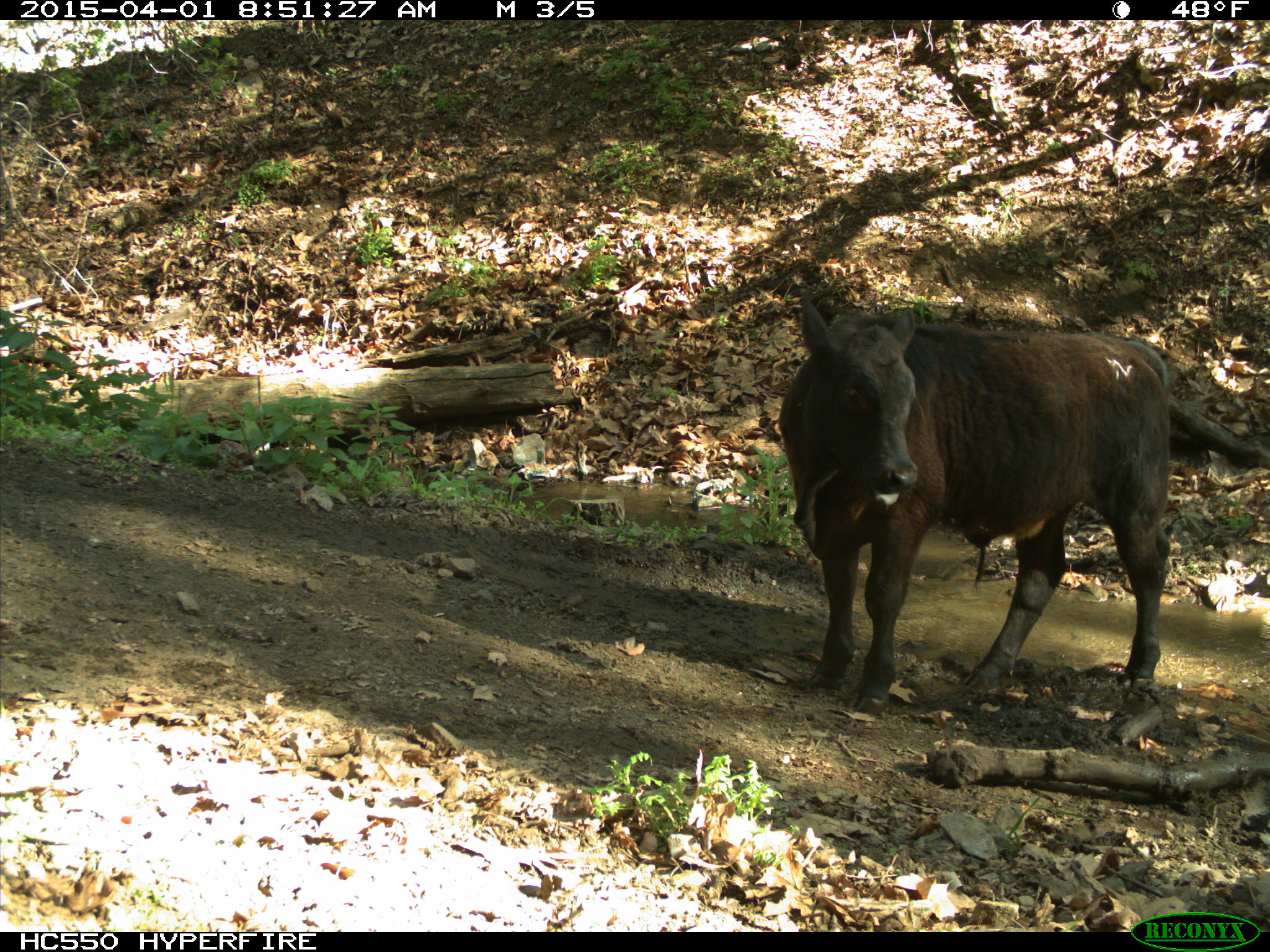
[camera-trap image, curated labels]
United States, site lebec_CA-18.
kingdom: Animalia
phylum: Chordata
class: Mammalia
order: Artiodactyla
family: Bovidae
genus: Bos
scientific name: Bos taurus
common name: domestic cow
Bos taurus (domestic cow).